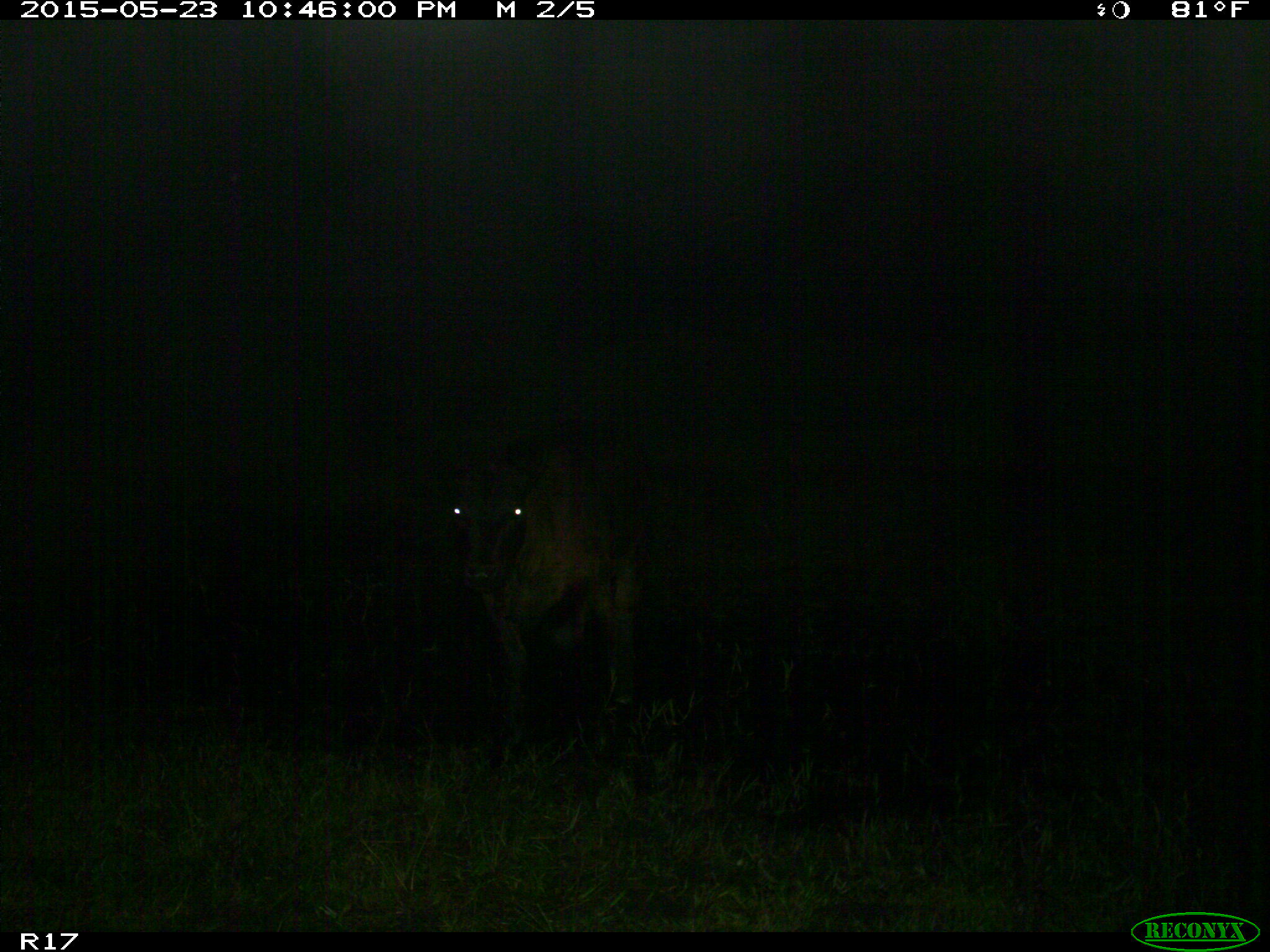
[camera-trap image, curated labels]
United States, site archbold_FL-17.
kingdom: Animalia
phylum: Chordata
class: Mammalia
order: Artiodactyla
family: Bovidae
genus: Bos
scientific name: Bos taurus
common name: domestic cow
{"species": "Bos taurus (domestic cow)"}